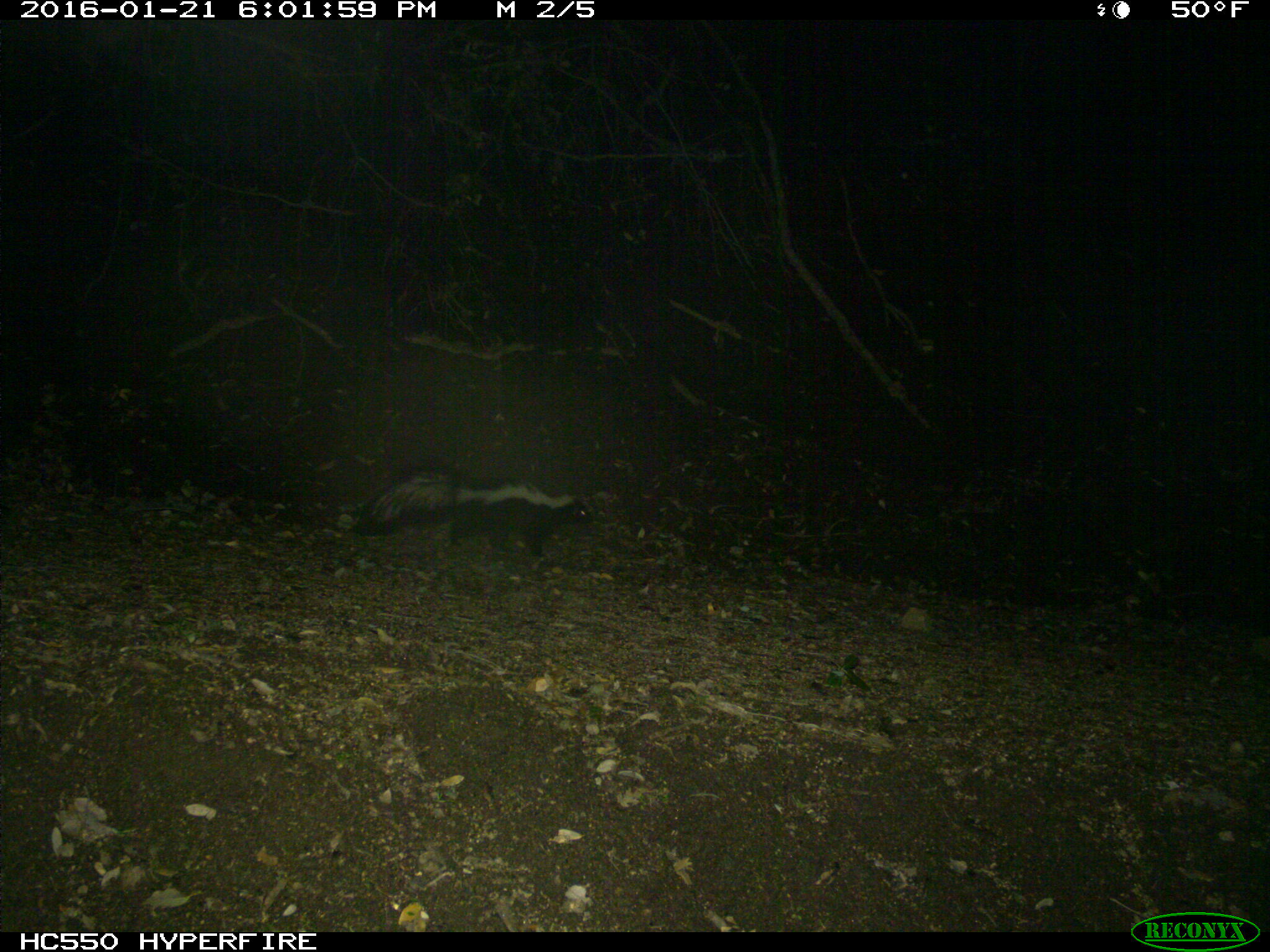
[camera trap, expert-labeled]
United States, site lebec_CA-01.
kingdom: Animalia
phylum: Chordata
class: Mammalia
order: Carnivora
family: Mephitidae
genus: Mephitis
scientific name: Mephitis mephitis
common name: striped skunk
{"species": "Mephitis mephitis (striped skunk)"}